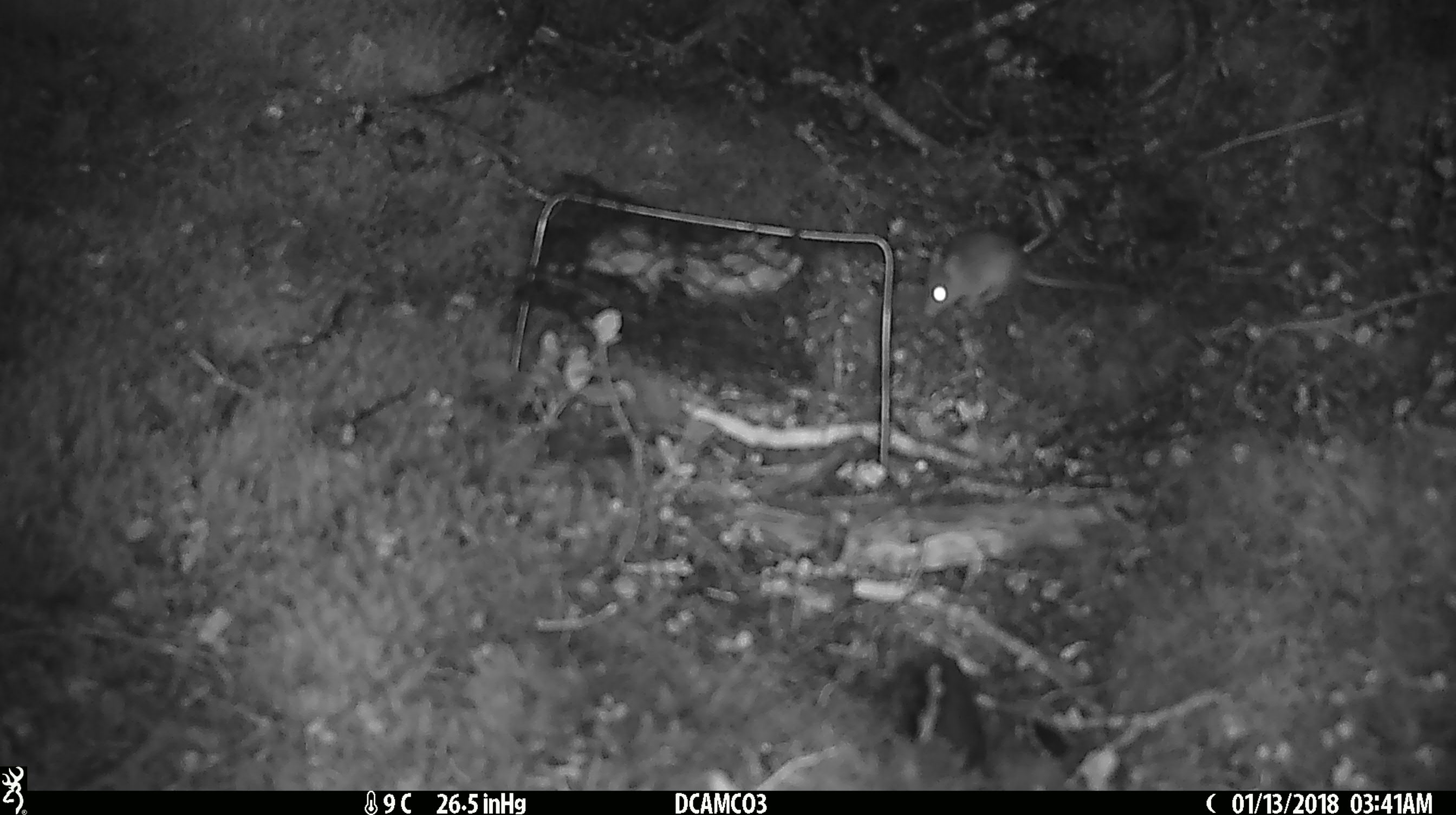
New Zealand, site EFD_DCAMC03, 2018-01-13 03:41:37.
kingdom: Animalia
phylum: Chordata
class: Mammalia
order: Rodentia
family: Muridae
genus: Mus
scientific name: Mus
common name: mouse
Mouse (Mus).